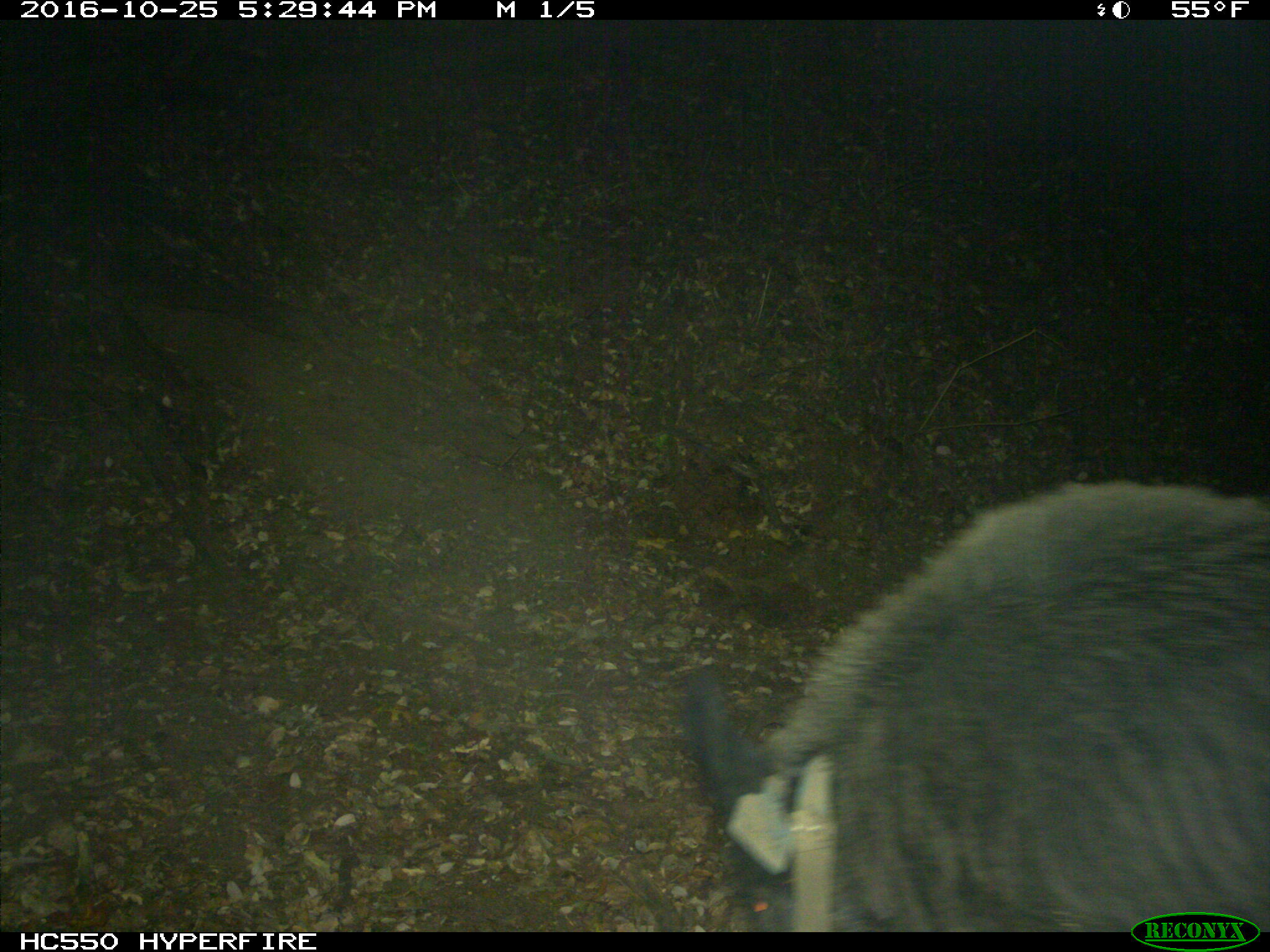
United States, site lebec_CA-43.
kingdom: Animalia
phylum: Chordata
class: Mammalia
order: Artiodactyla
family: Suidae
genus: Sus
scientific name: Sus scrofa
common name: wild boar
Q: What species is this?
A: Sus scrofa (wild boar).